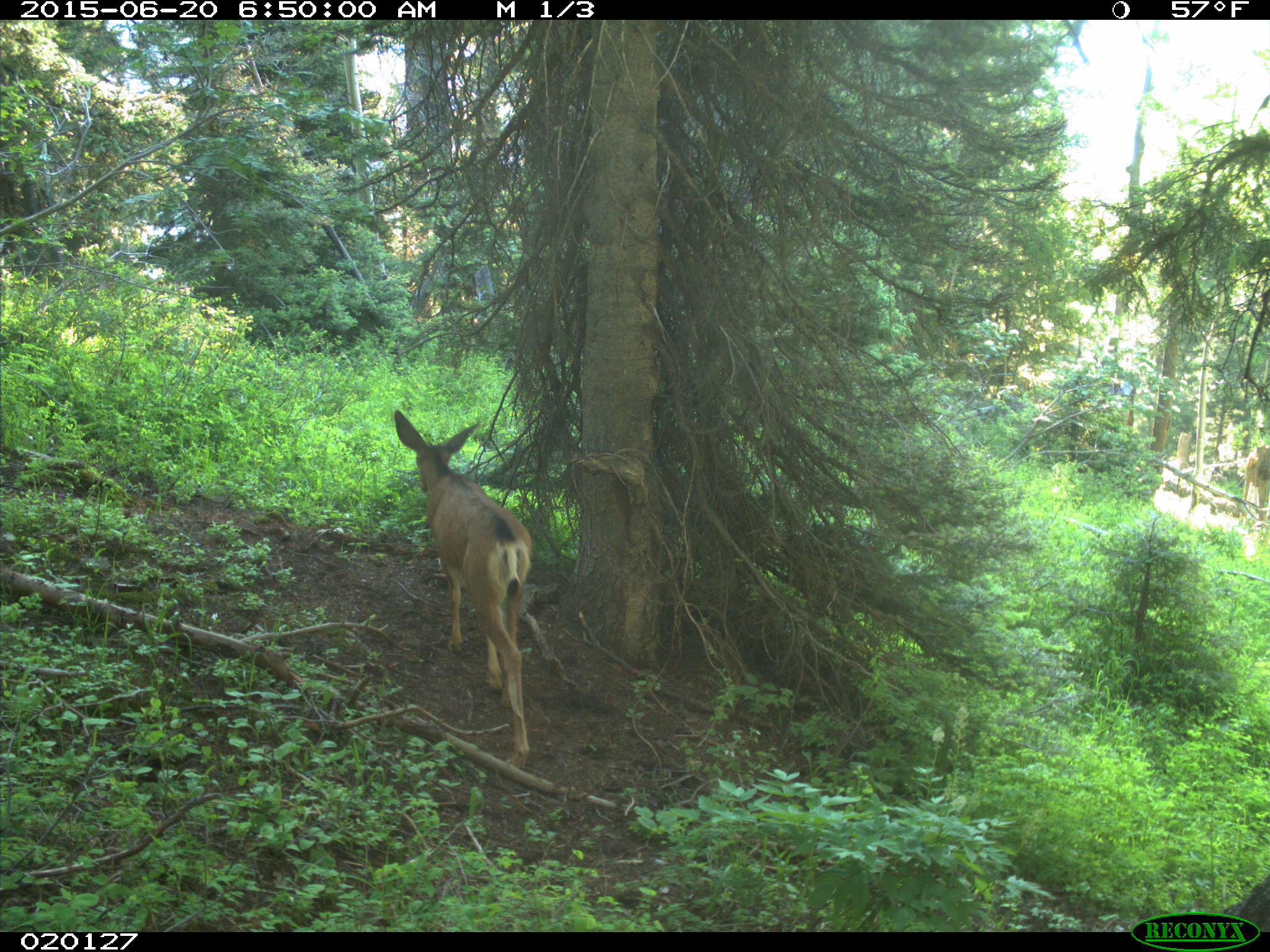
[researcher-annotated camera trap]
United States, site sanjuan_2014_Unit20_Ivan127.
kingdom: Animalia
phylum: Chordata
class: Mammalia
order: Artiodactyla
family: Cervidae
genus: Odocoileus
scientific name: Odocoileus hemionus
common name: mule deer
Odocoileus hemionus (mule deer).